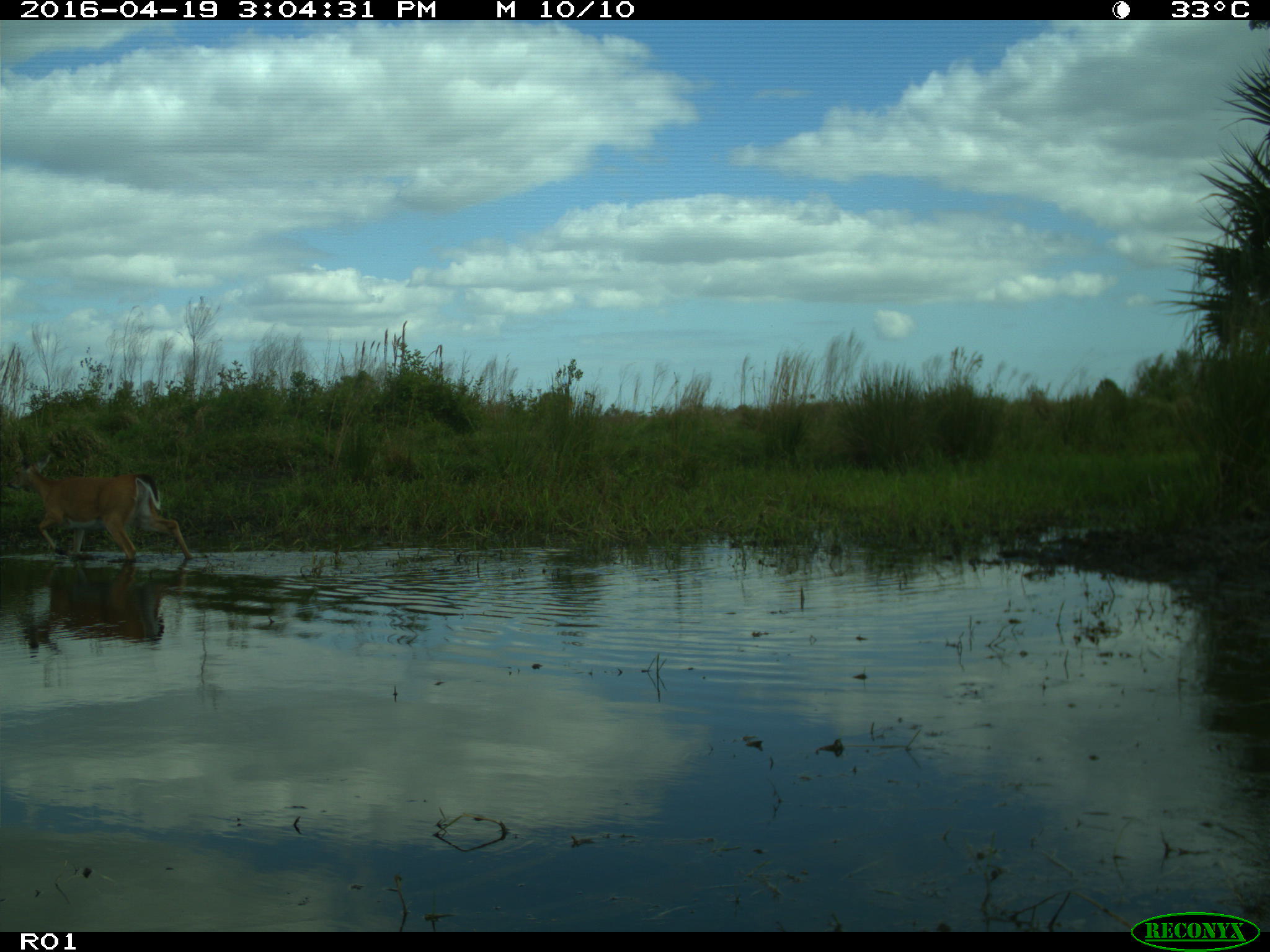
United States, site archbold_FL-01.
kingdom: Animalia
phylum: Chordata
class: Mammalia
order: Artiodactyla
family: Bovidae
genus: Bos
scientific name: Bos taurus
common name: domestic cow